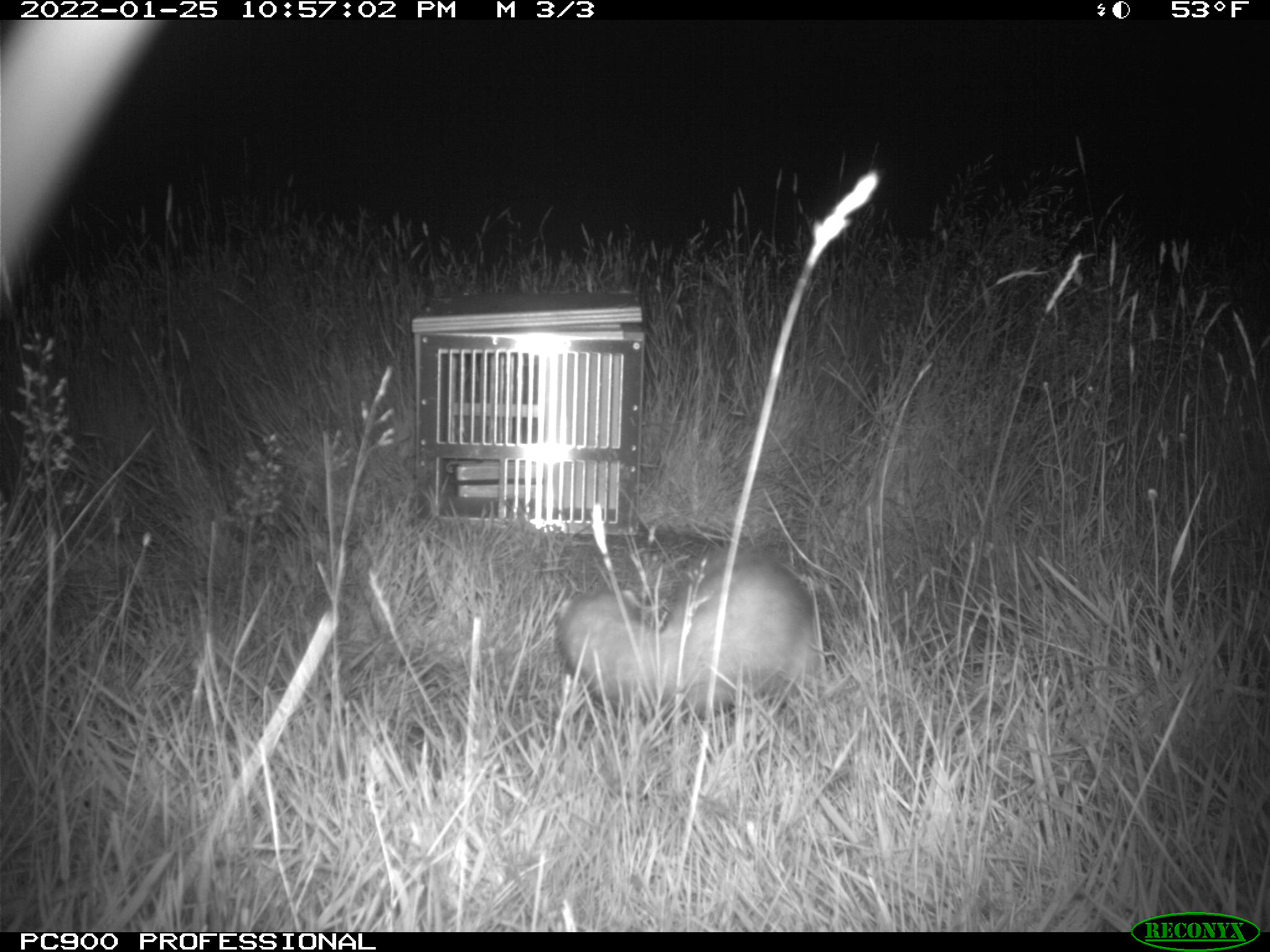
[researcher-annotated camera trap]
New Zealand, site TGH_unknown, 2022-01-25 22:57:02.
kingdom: Animalia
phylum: Chordata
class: Mammalia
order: Carnivora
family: Mustelidae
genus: Mustela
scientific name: Mustela furo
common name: ferret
Ferret (Mustela furo).